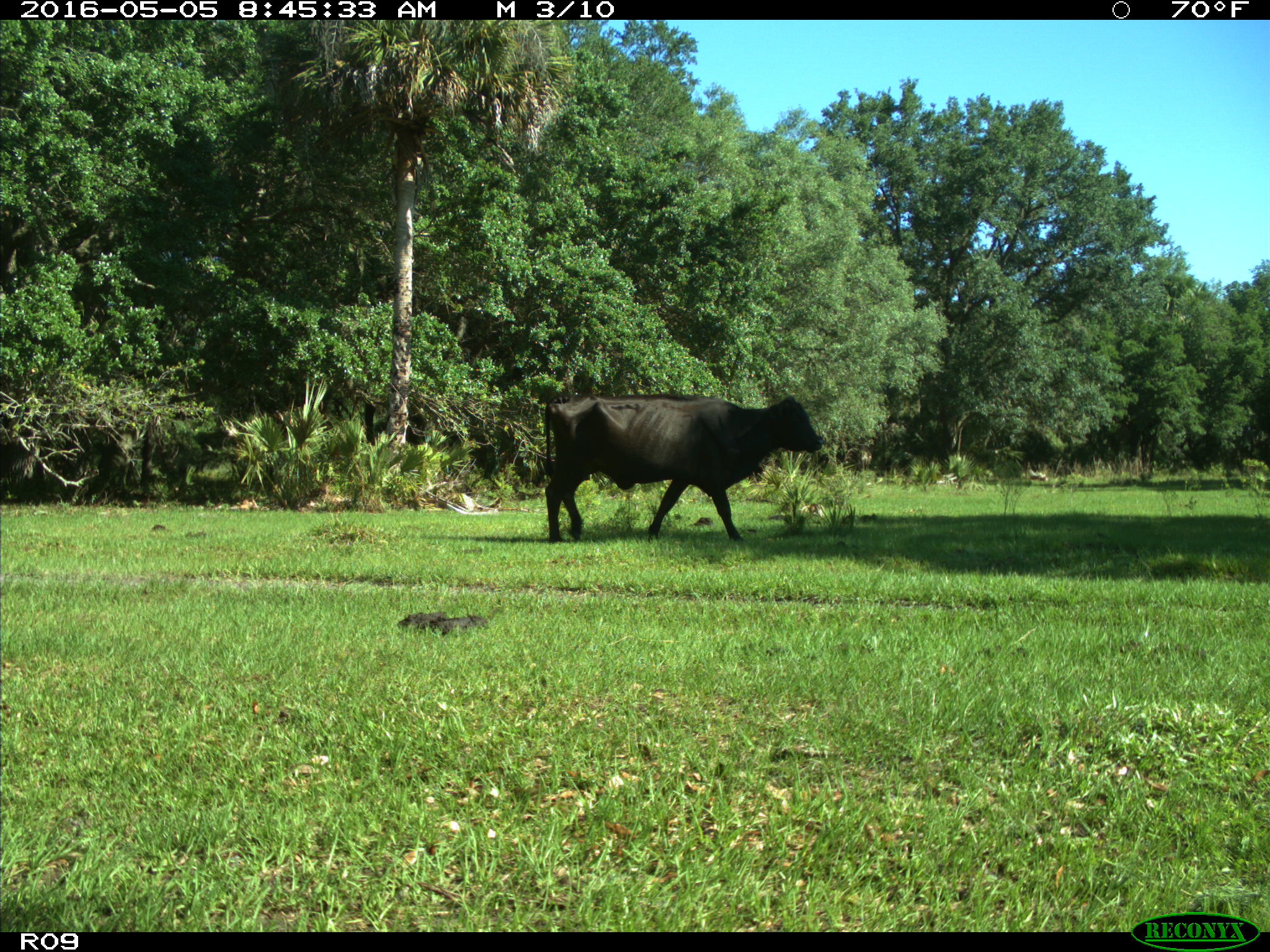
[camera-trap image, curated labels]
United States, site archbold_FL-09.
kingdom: Animalia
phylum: Chordata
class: Mammalia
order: Artiodactyla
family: Bovidae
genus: Bos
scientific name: Bos taurus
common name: domestic cow